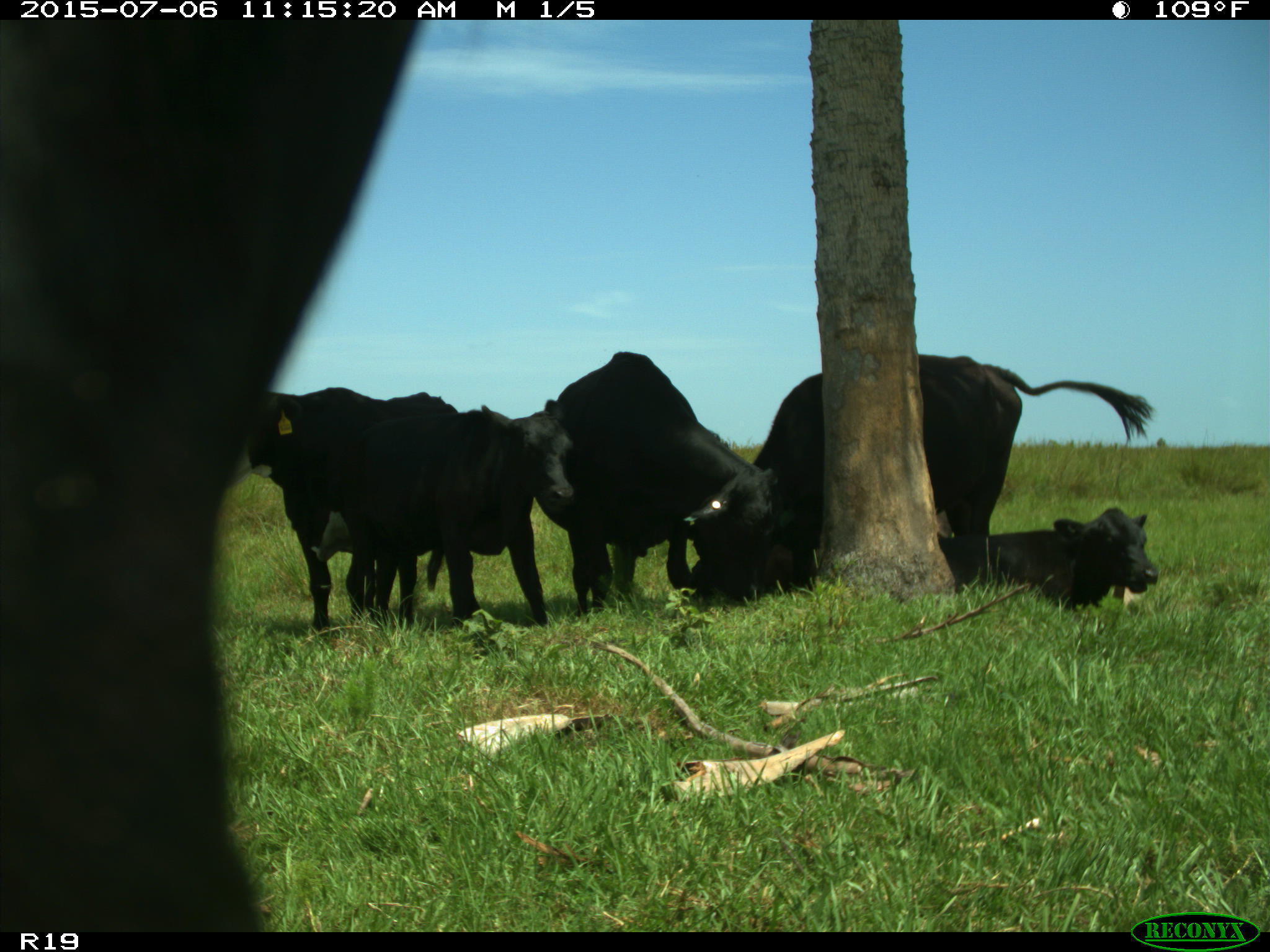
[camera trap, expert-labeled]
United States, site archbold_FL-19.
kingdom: Animalia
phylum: Chordata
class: Mammalia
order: Artiodactyla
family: Bovidae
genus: Bos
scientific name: Bos taurus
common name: domestic cow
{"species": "Bos taurus (domestic cow)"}